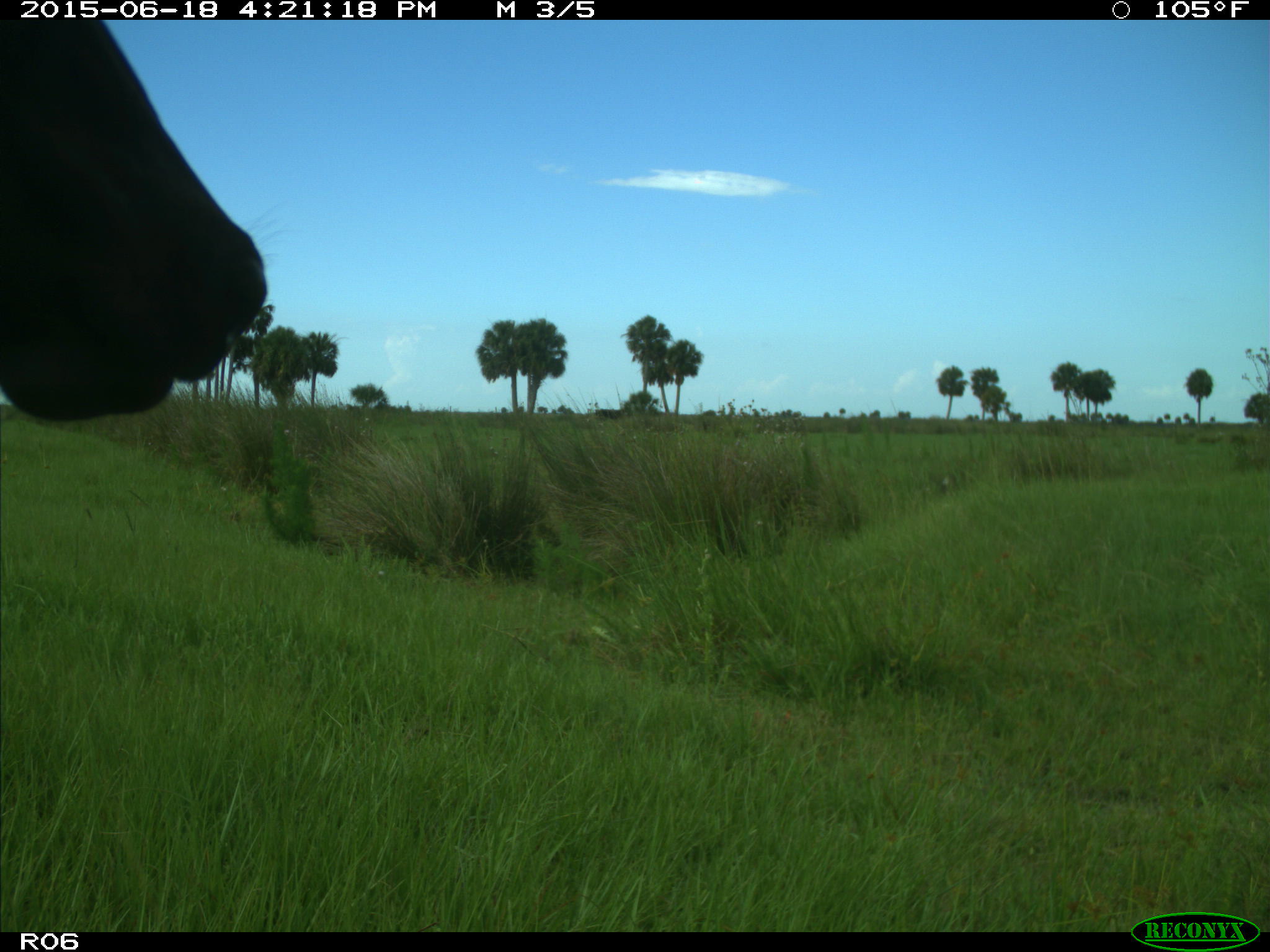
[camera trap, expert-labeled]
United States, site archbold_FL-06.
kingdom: Animalia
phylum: Chordata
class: Mammalia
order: Artiodactyla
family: Bovidae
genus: Bos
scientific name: Bos taurus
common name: domestic cow